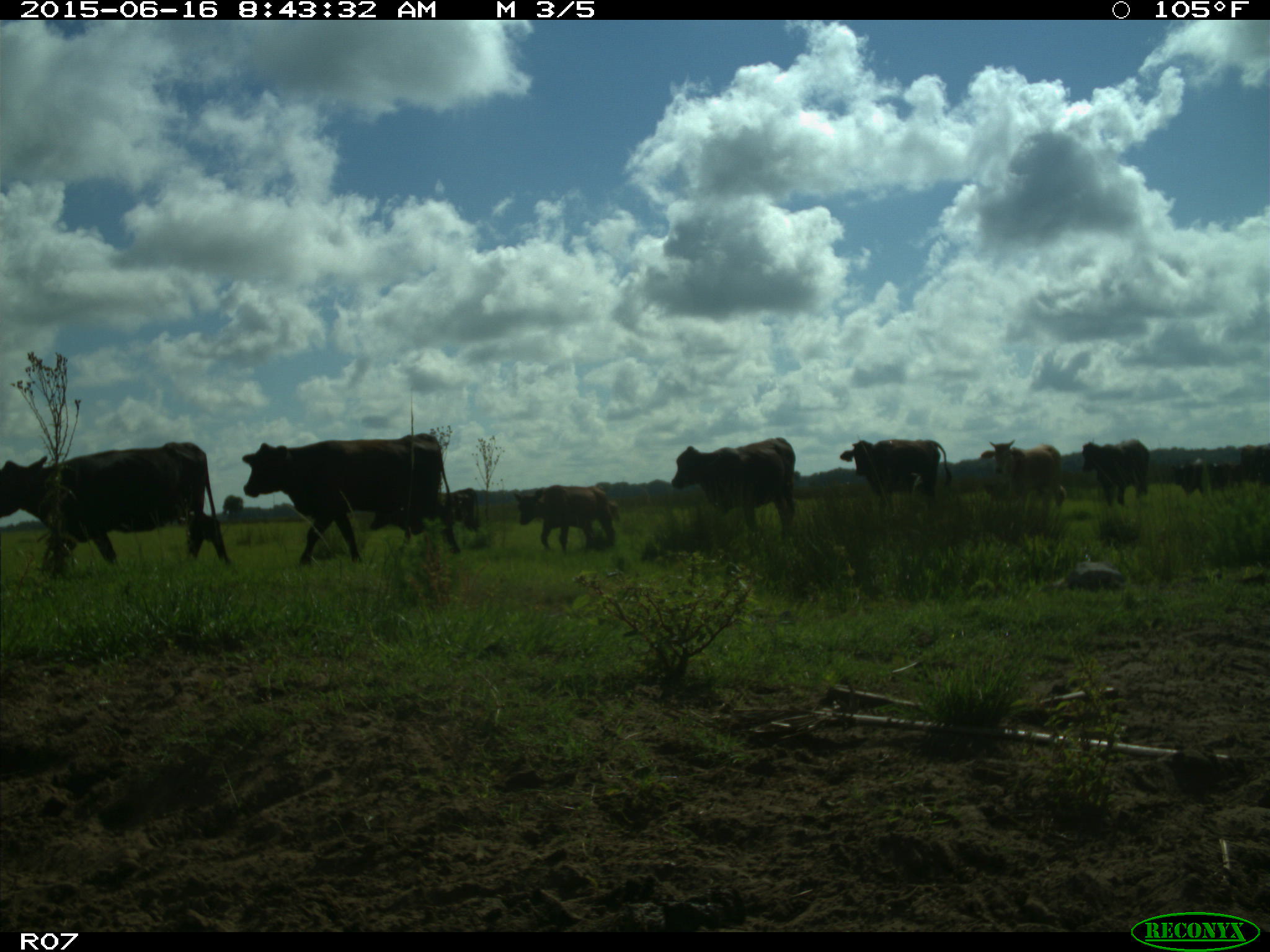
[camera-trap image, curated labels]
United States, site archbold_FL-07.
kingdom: Animalia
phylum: Chordata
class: Mammalia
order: Artiodactyla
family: Bovidae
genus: Bos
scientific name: Bos taurus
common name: domestic cow